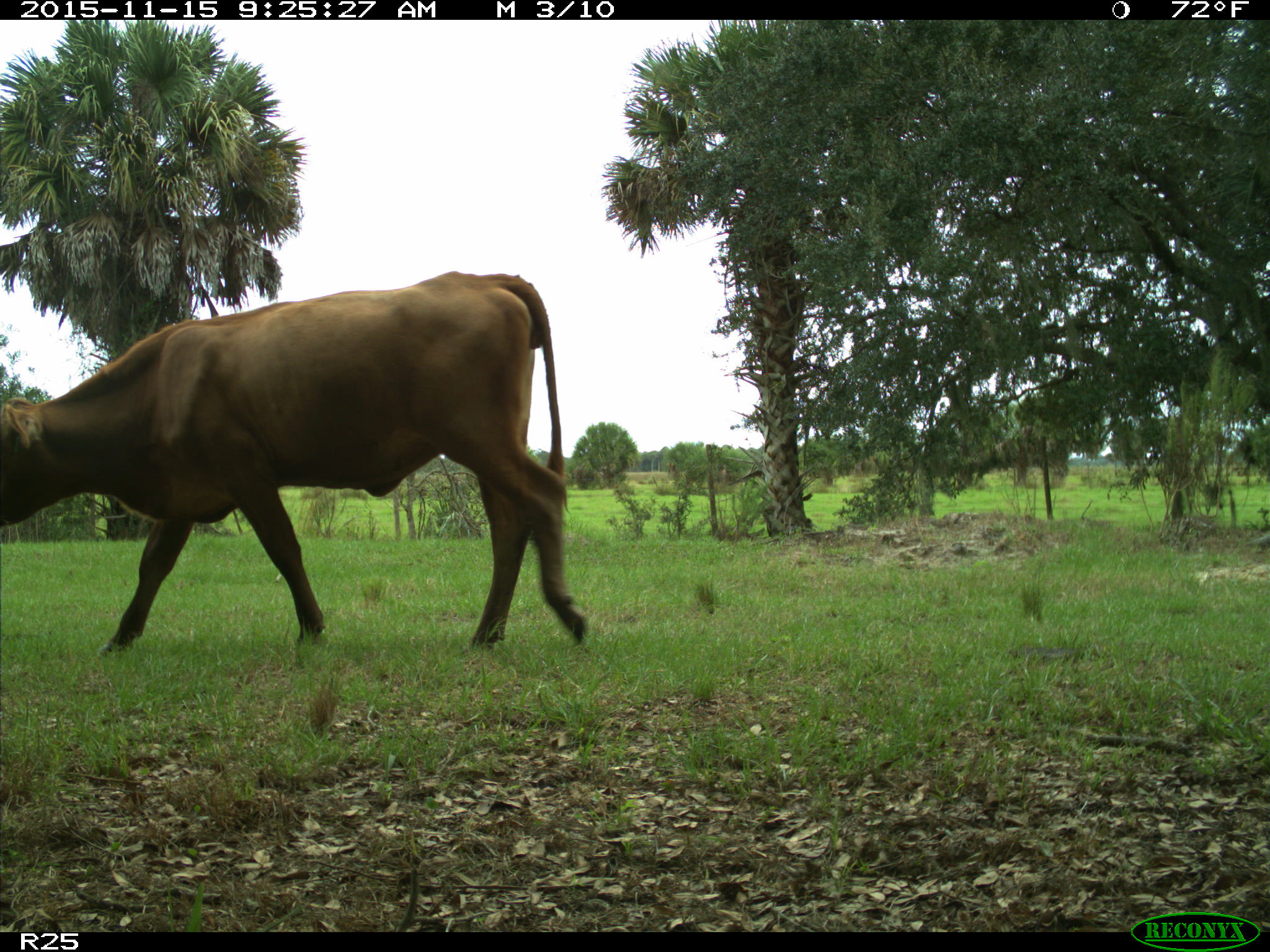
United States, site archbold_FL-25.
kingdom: Animalia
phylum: Chordata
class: Mammalia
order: Artiodactyla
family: Bovidae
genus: Bos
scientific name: Bos taurus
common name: domestic cow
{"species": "Bos taurus (domestic cow)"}